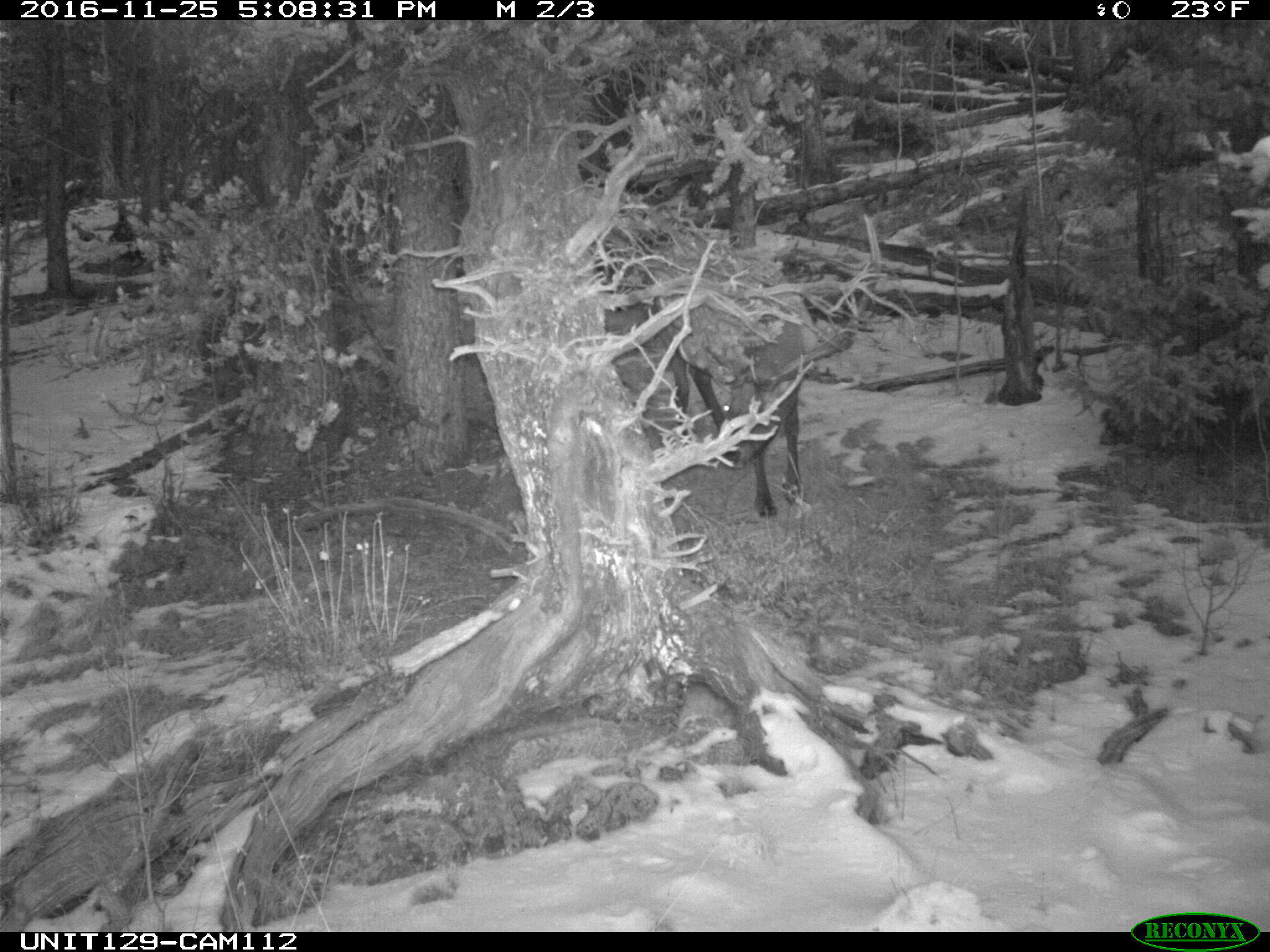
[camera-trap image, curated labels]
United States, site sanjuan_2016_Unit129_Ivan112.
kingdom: Animalia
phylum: Chordata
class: Mammalia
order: Artiodactyla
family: Cervidae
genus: Cervus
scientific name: Cervus elaphus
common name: red deer